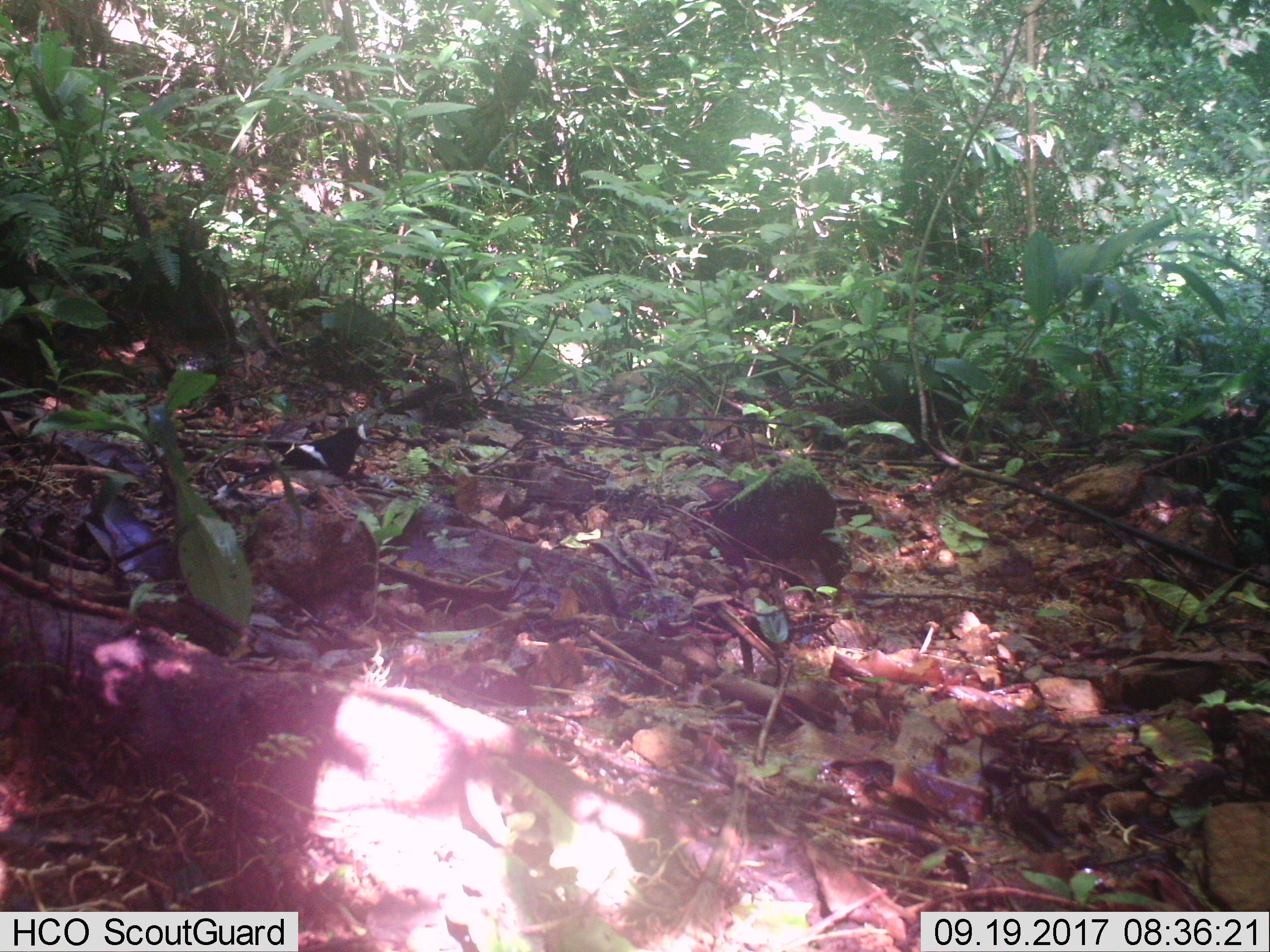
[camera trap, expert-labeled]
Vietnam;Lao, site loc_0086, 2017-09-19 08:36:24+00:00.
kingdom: Animalia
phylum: Chordata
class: Aves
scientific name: Aves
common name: bird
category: unidentified bird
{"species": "unidentified bird (bird) (Aves)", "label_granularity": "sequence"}